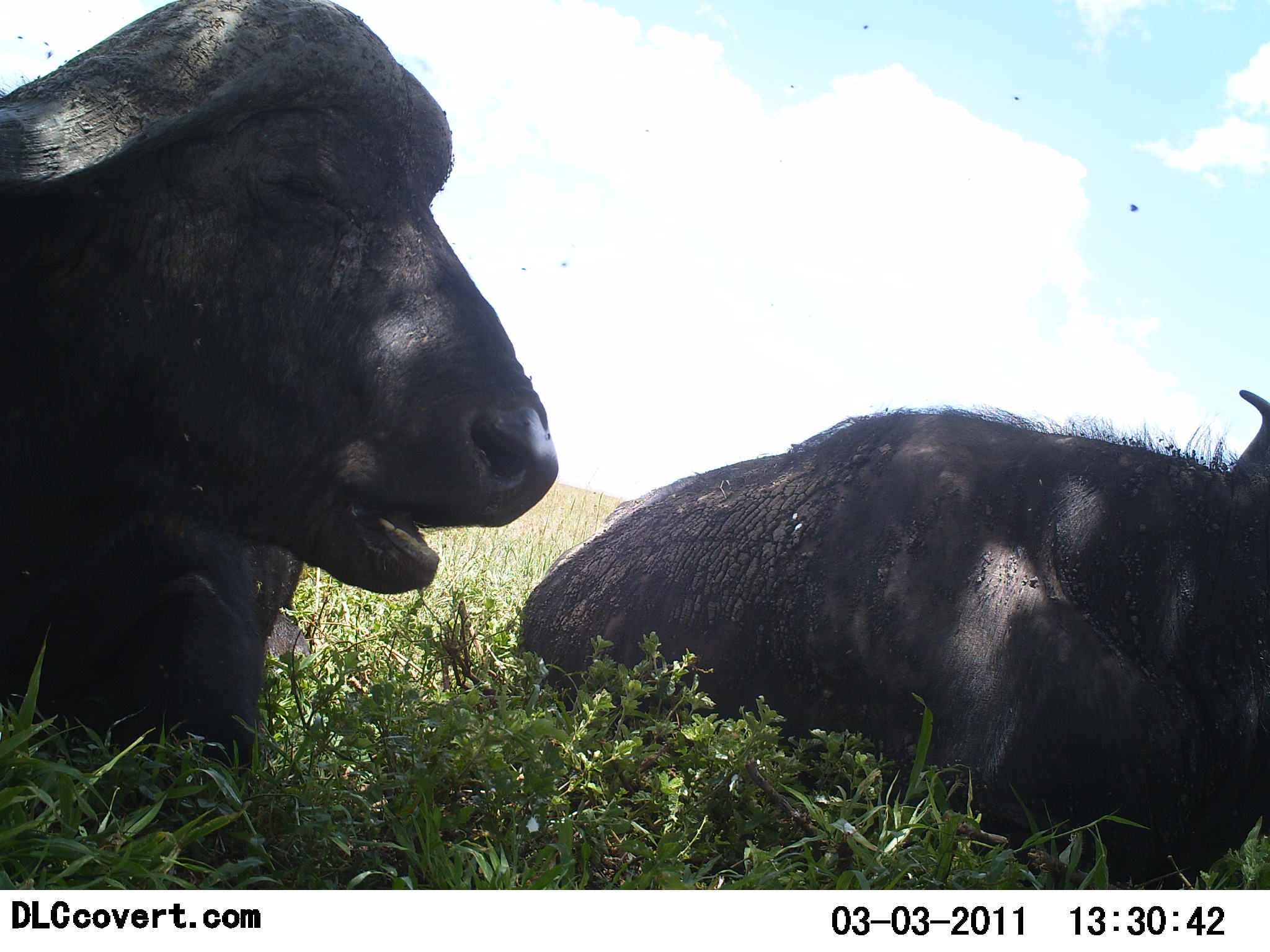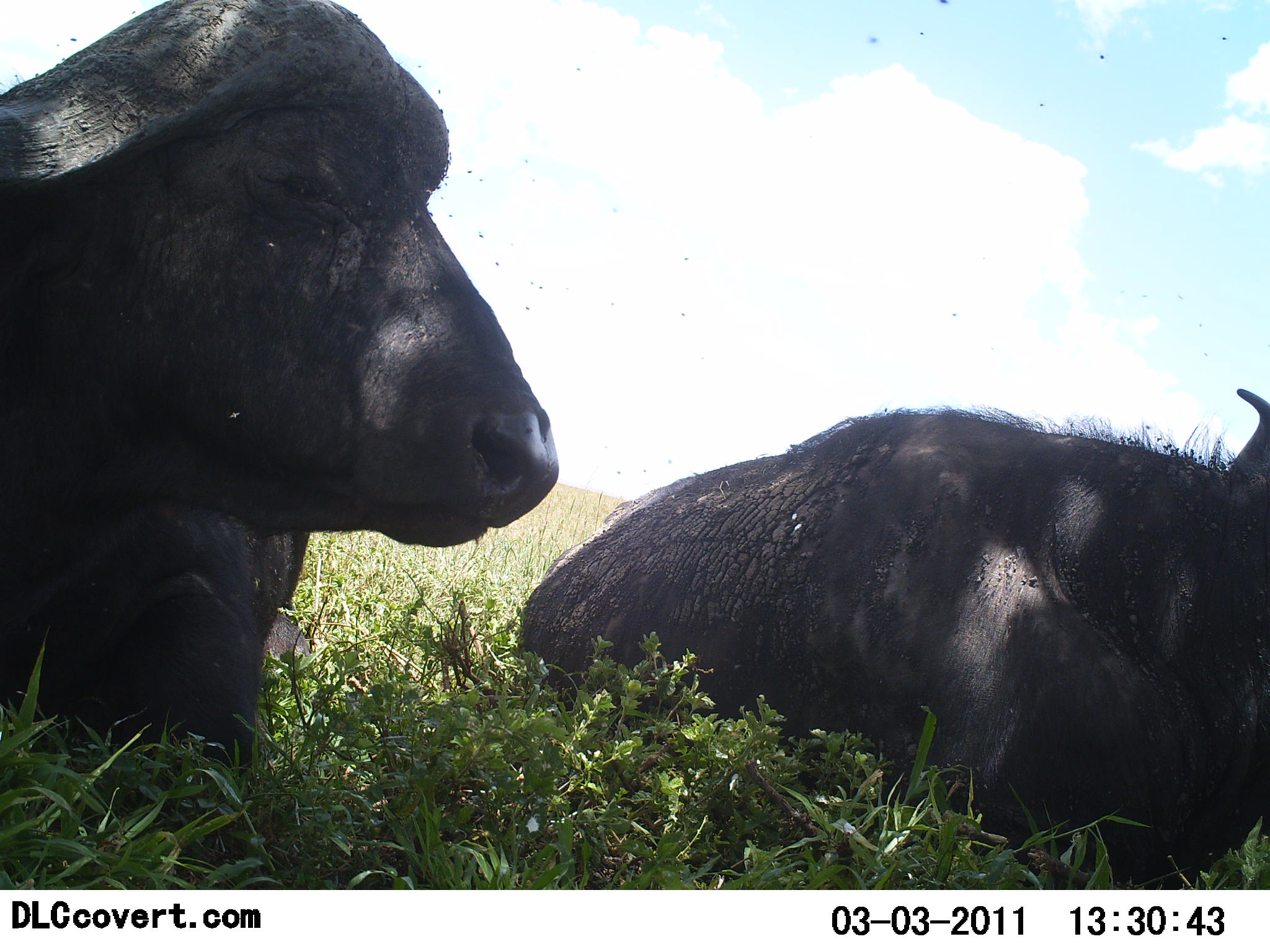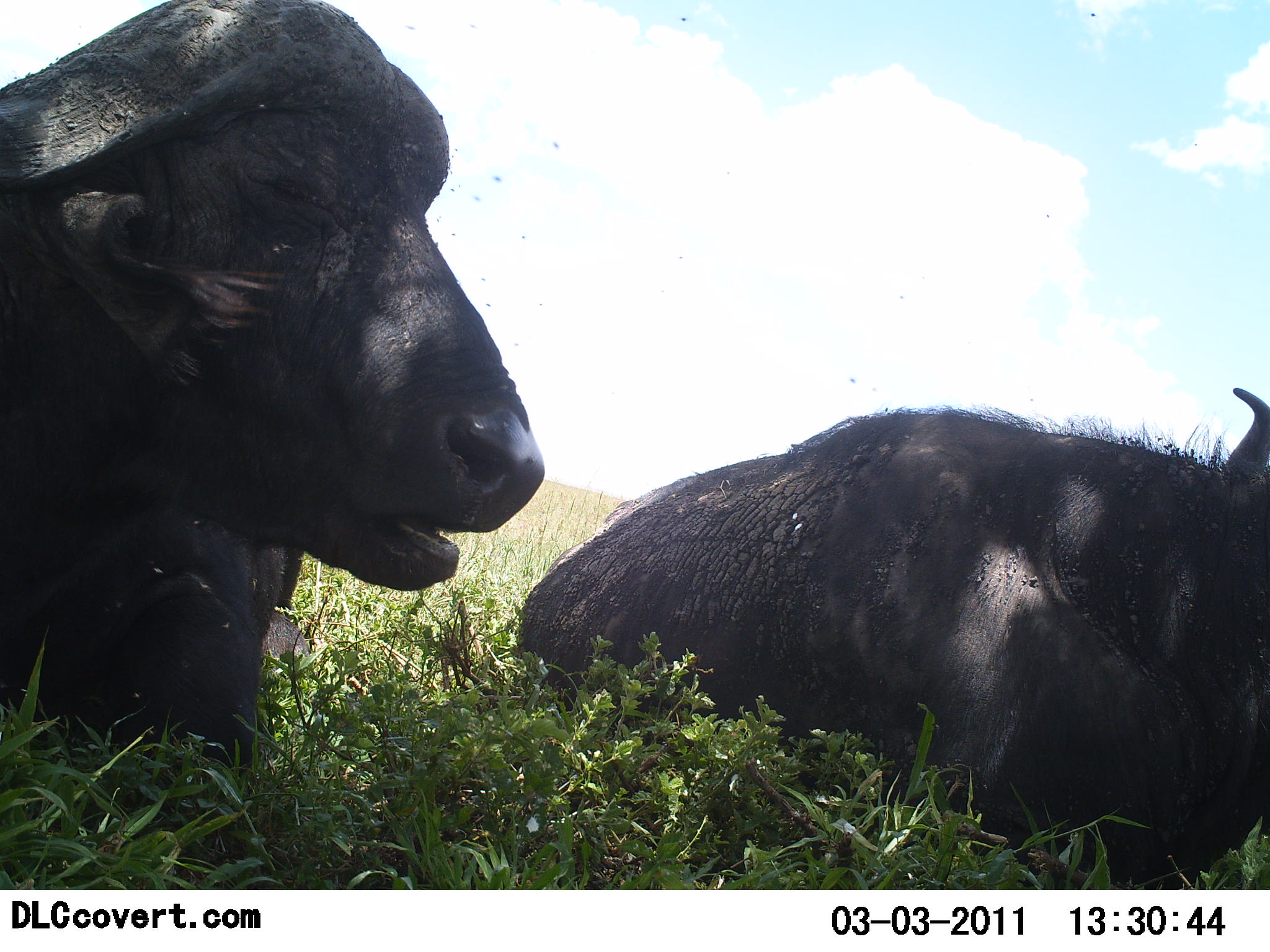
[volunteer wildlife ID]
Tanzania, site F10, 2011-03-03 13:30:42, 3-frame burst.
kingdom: Animalia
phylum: Chordata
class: Mammalia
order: Artiodactyla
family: Bovidae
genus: Syncerus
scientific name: Syncerus caffer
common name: cape buffalo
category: buffalo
Buffalo (cape buffalo) (Syncerus caffer), count 2. Behavior (volunteer vote fractions): standing 9%, resting 73%, moving 9%, interacting 9%. Young present (vote fraction): 0%. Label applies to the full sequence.